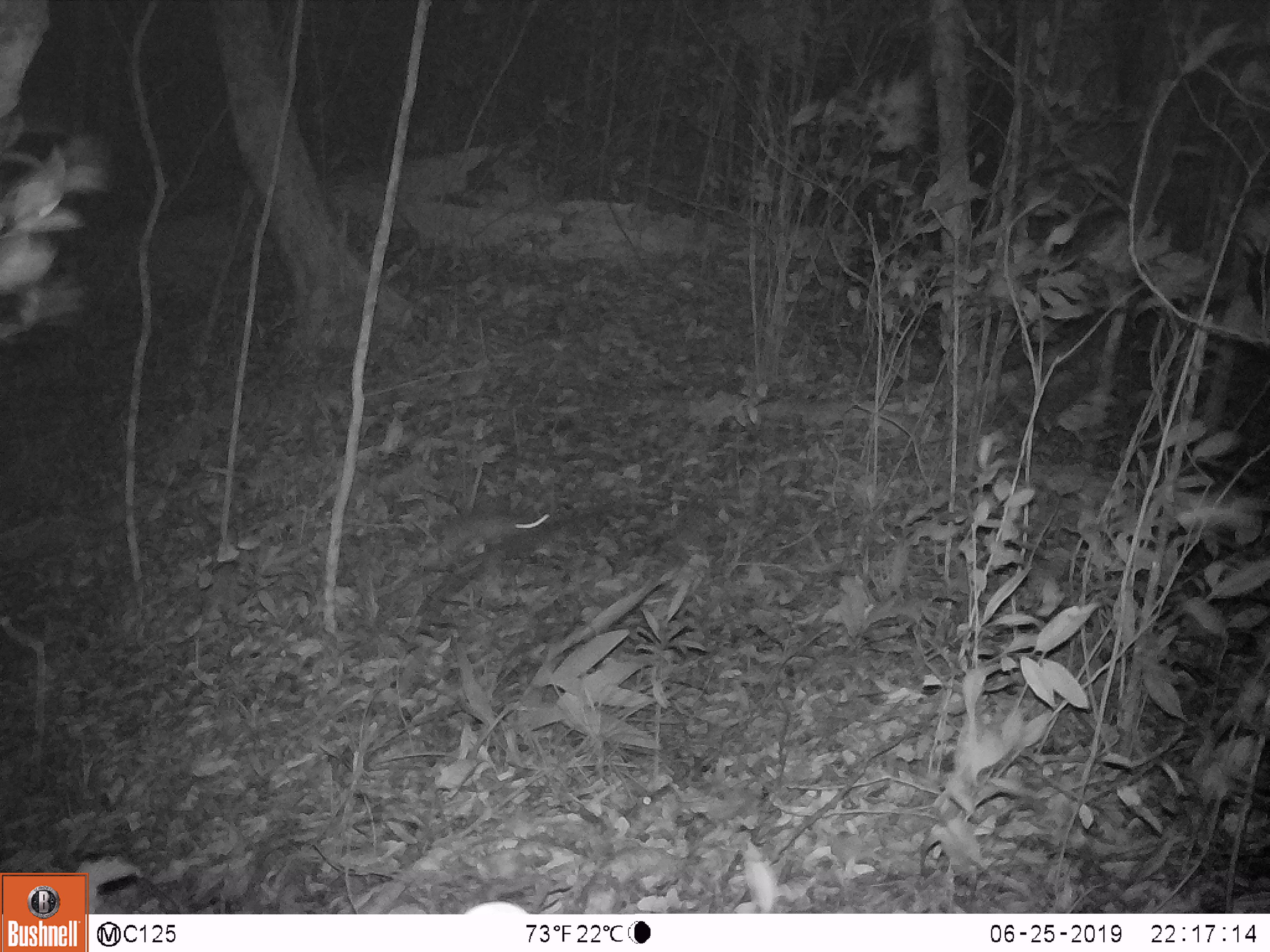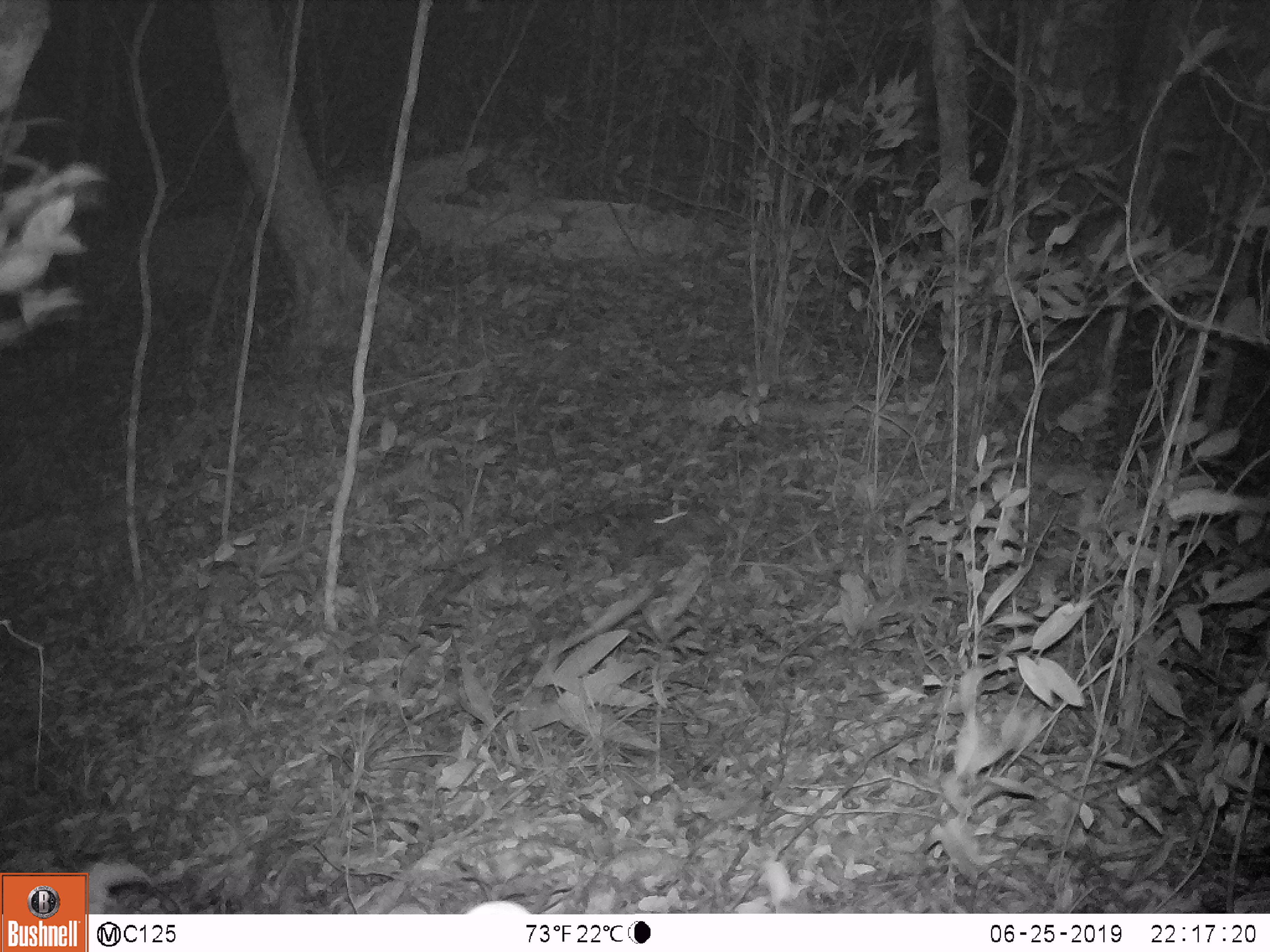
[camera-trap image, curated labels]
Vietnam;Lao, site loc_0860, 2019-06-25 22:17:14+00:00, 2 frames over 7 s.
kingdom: Animalia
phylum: Chordata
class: Mammalia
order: Rodentia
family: Muridae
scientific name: Muridae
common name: old-world mice and rats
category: unidentified murid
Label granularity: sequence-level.